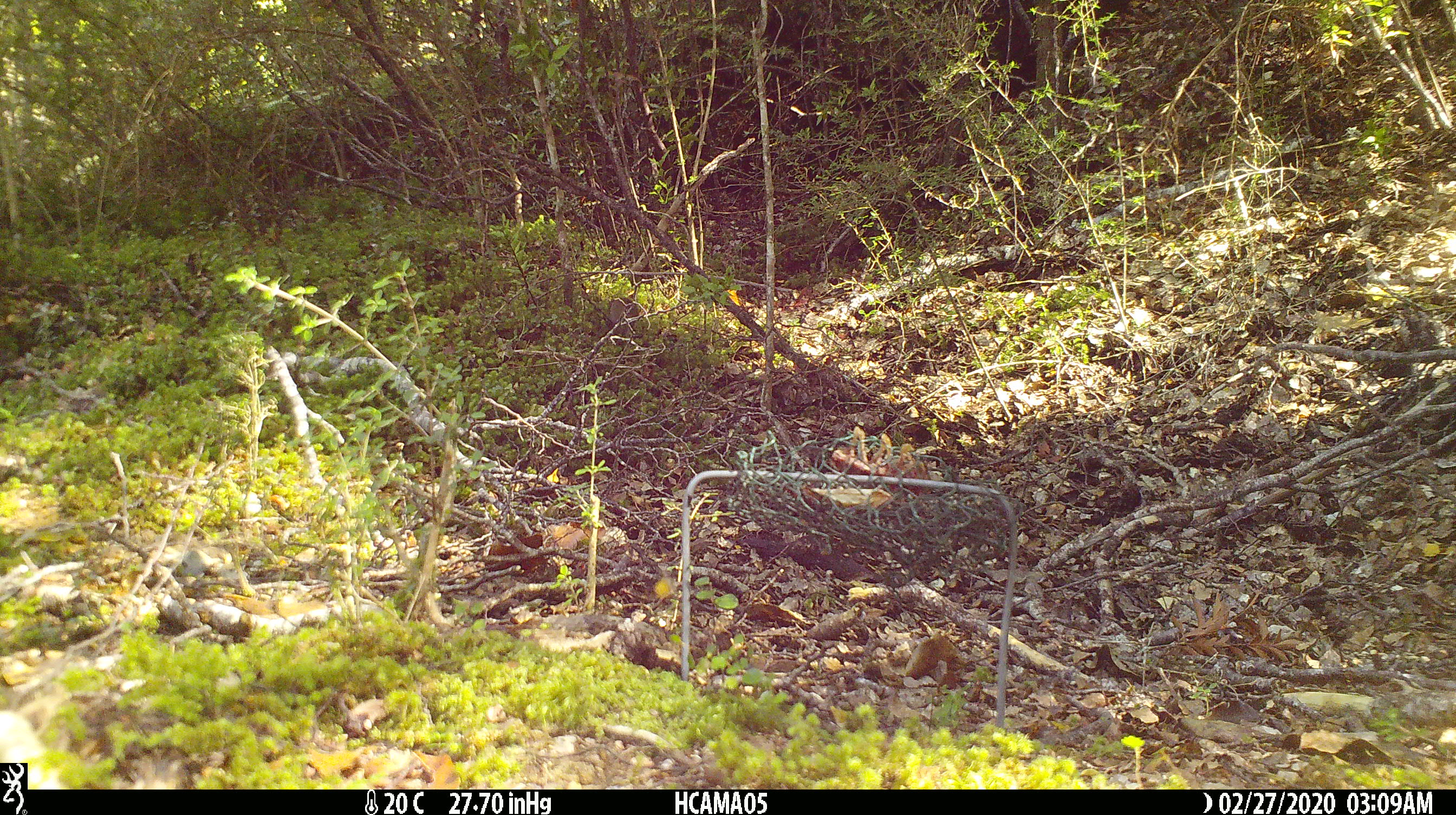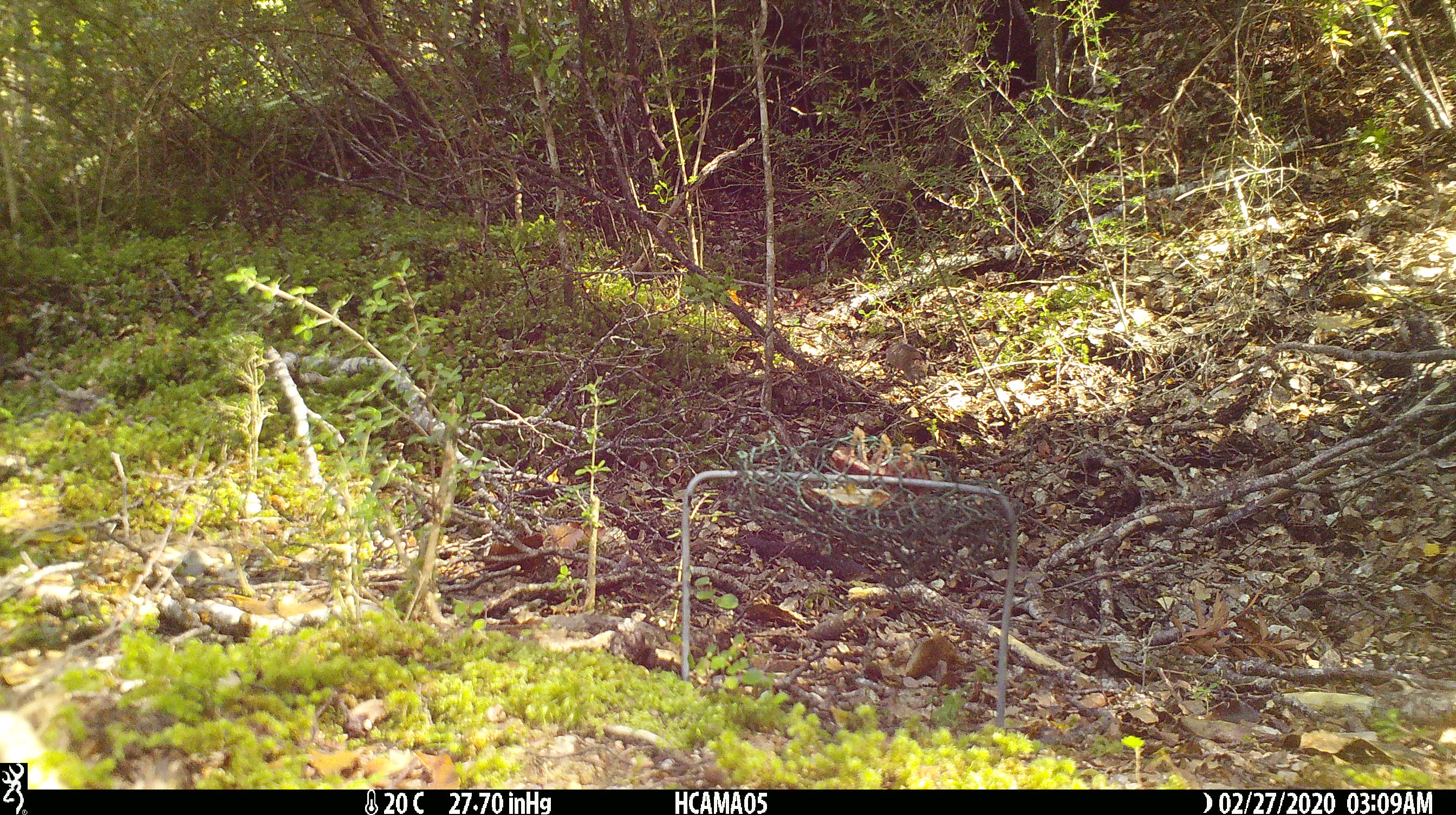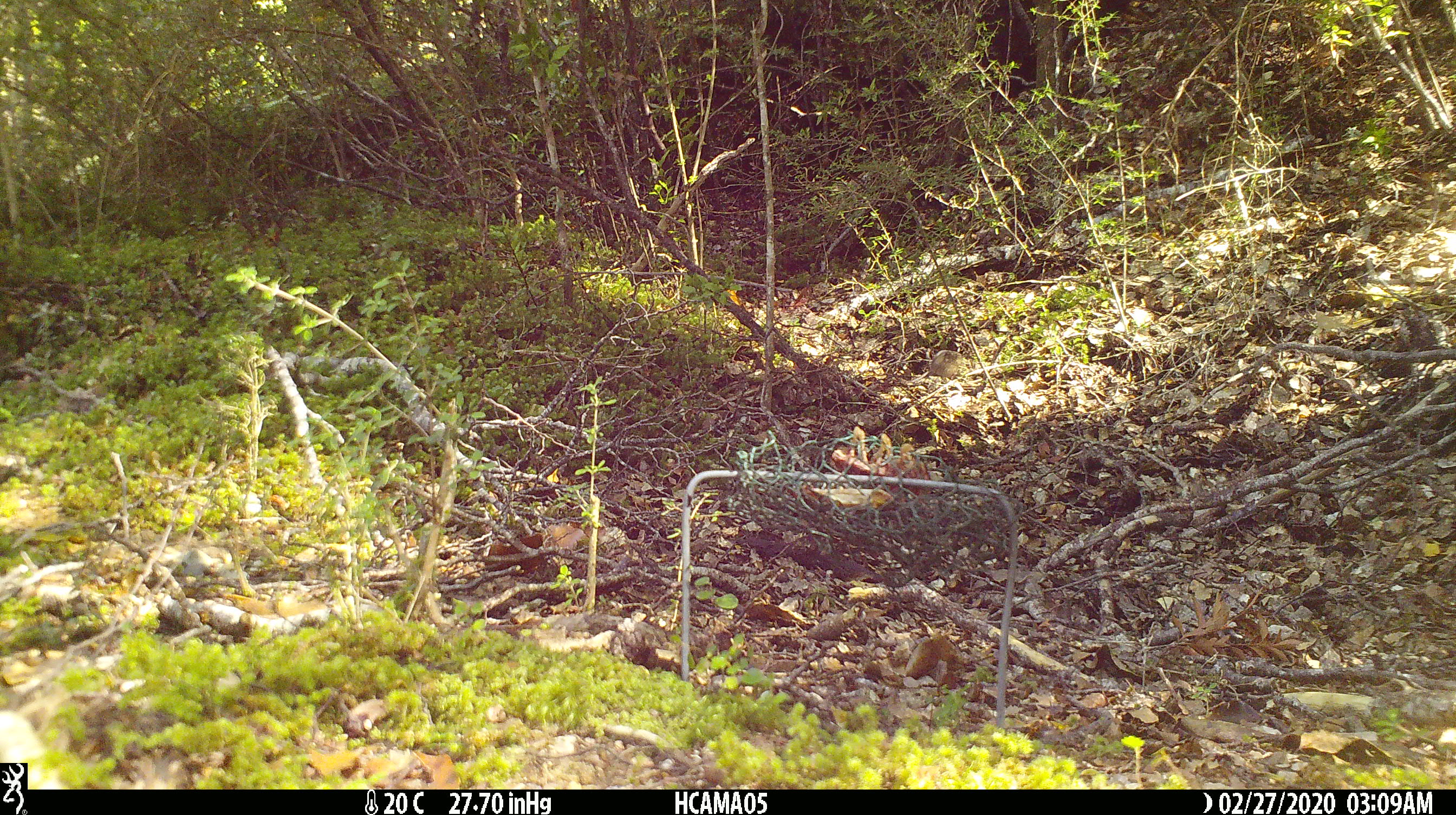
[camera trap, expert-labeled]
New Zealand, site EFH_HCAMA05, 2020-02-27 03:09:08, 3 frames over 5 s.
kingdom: Animalia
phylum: Chordata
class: Mammalia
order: Rodentia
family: Muridae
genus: Mus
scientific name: Mus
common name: mouse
Mouse (Mus).